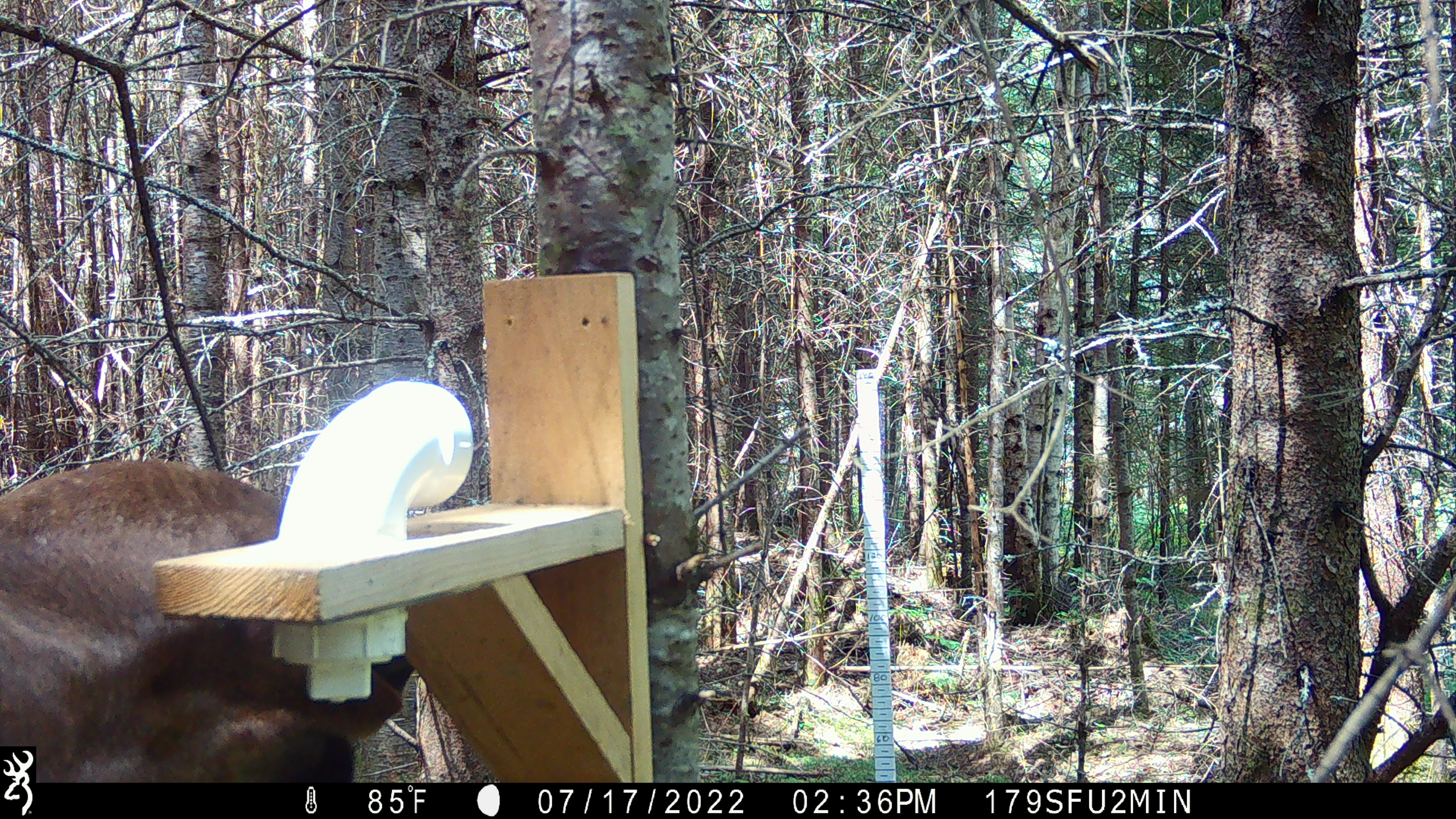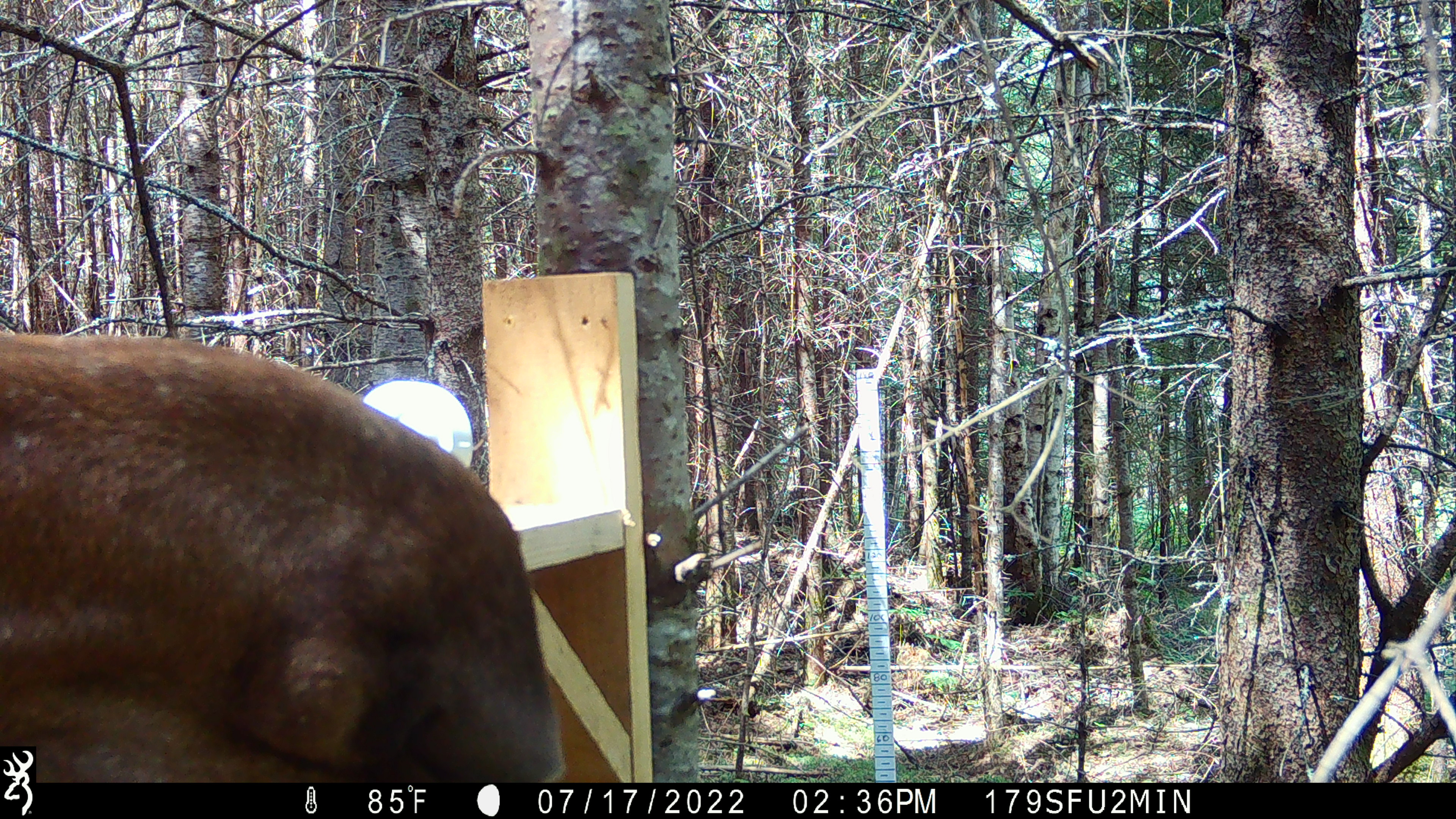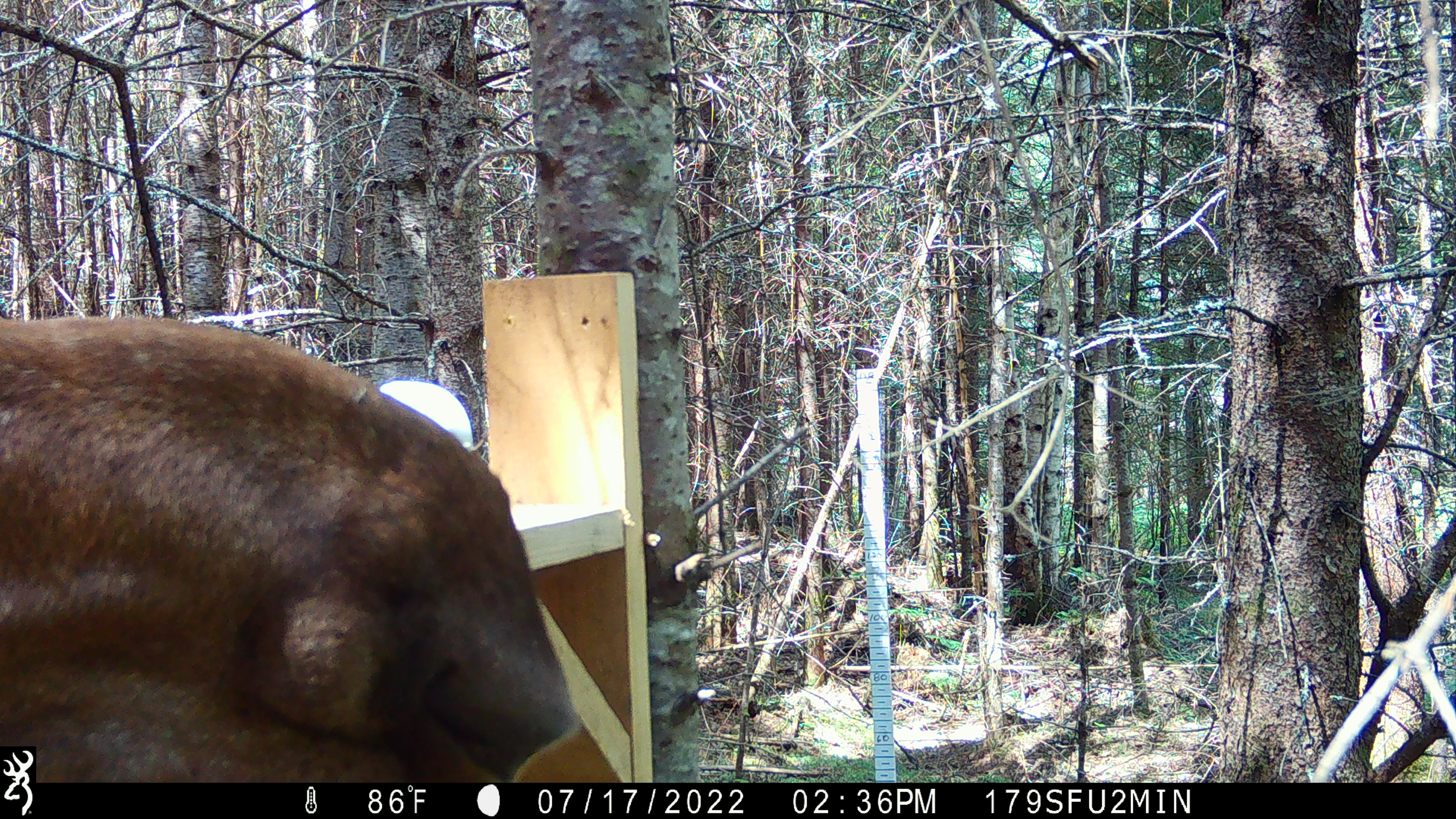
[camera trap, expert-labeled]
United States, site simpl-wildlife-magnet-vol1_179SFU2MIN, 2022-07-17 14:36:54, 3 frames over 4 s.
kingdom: Animalia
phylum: Chordata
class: Mammalia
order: Artiodactyla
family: Cervidae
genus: Alces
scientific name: Alces alces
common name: moose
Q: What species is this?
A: Moose (Alces alces).